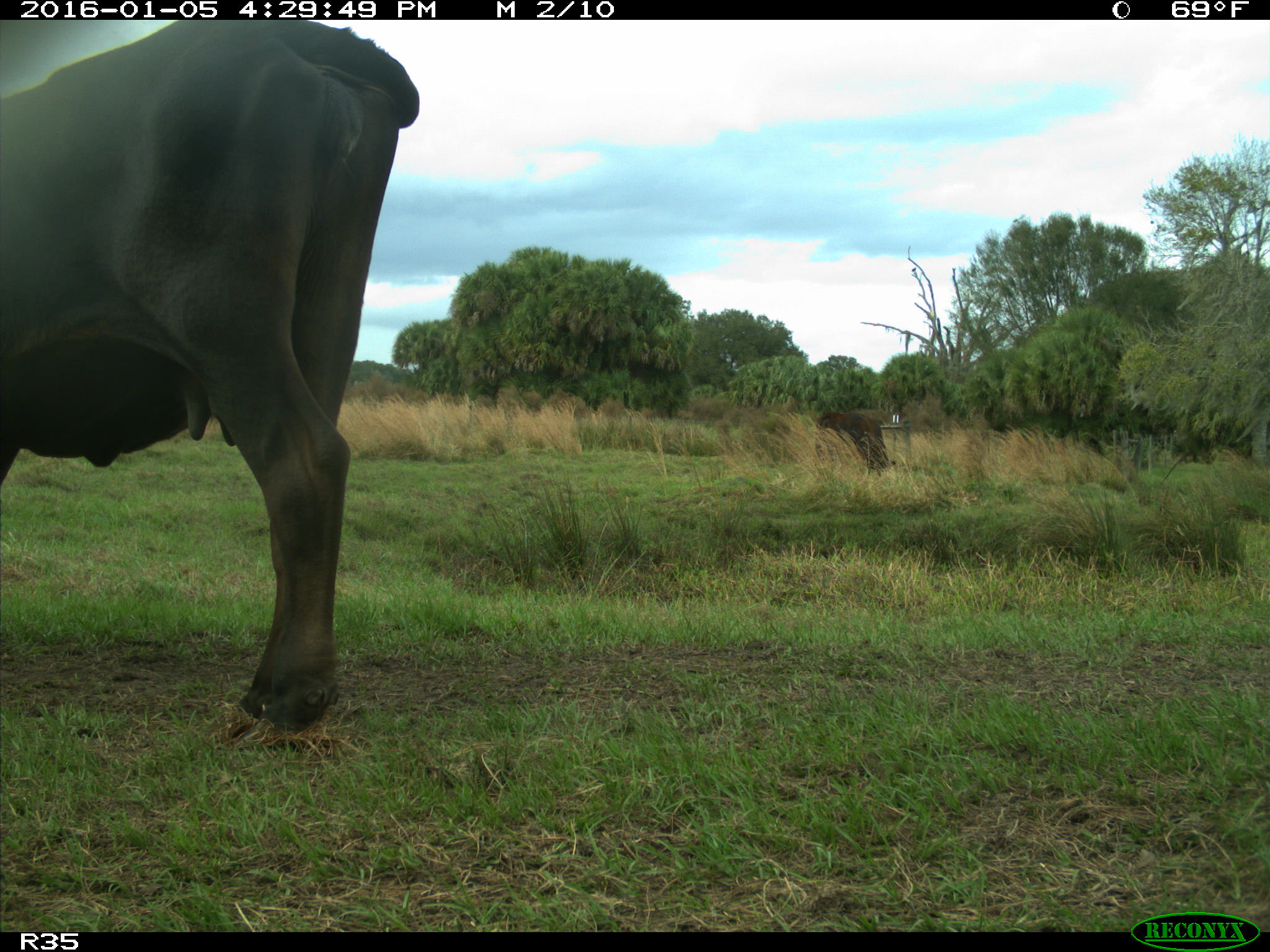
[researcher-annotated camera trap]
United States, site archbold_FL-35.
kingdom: Animalia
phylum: Chordata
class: Mammalia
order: Artiodactyla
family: Bovidae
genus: Bos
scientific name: Bos taurus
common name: domestic cow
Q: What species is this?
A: Bos taurus (domestic cow).